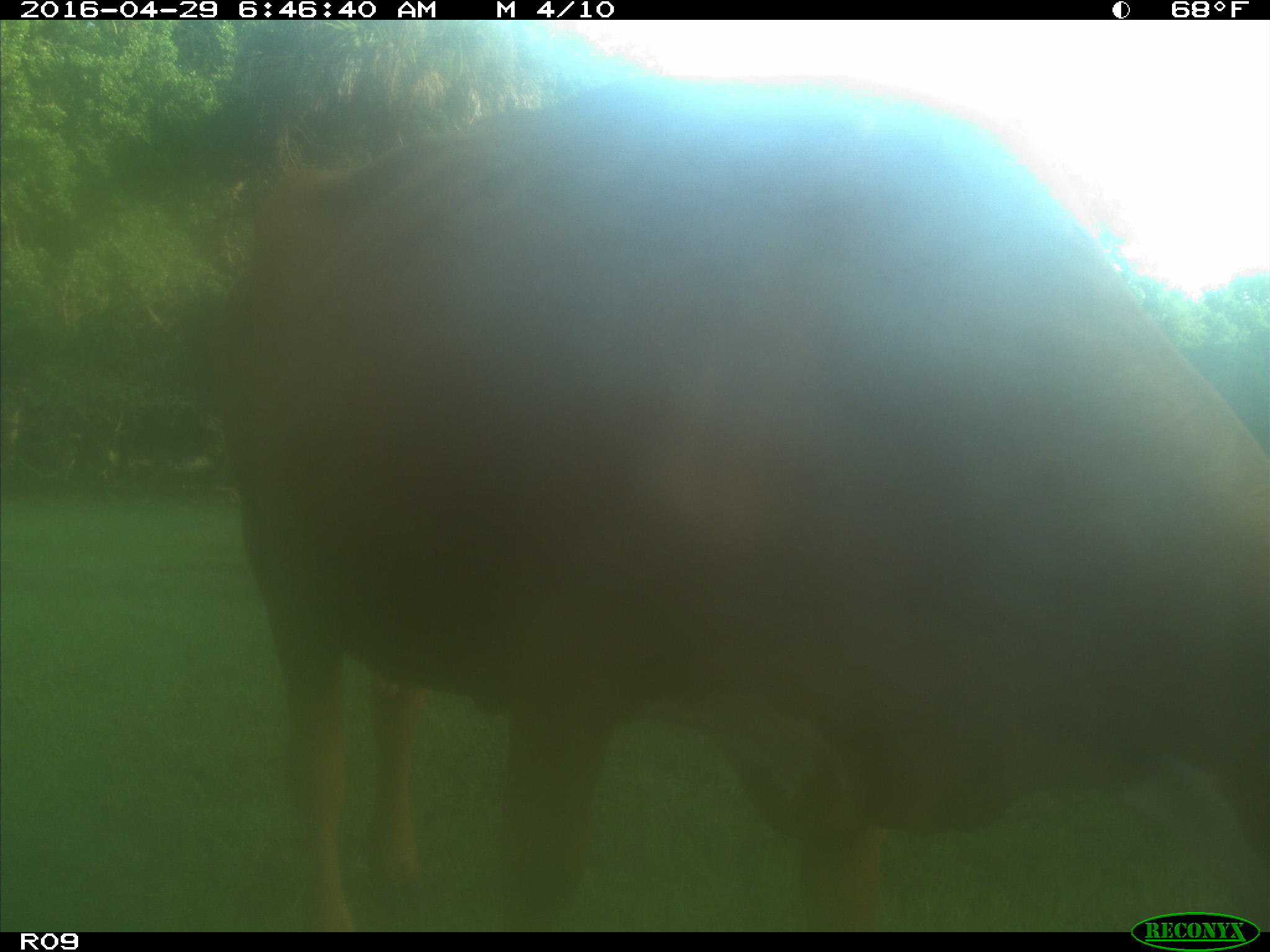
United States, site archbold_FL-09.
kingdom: Animalia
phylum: Chordata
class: Mammalia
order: Artiodactyla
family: Bovidae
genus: Bos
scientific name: Bos taurus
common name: domestic cow